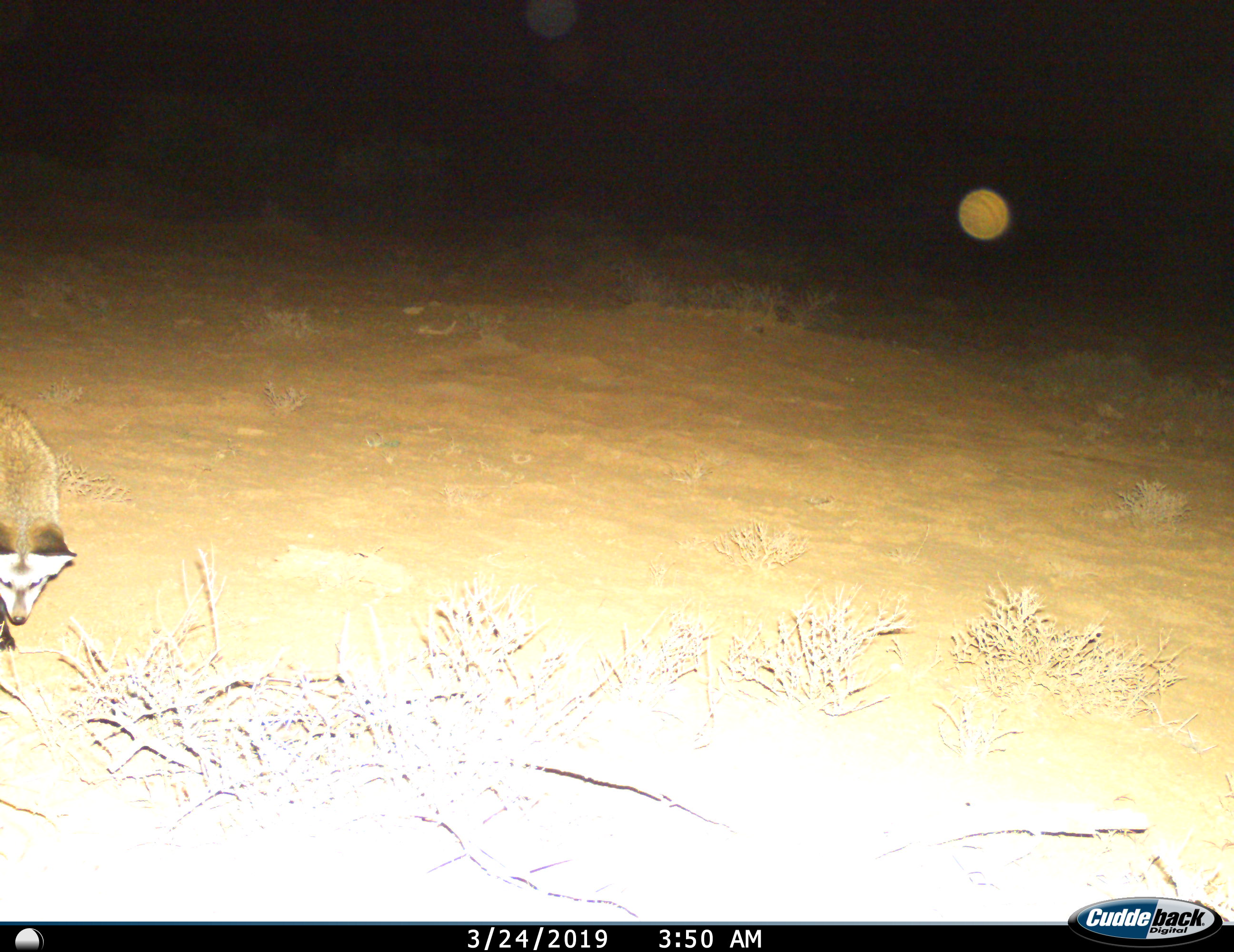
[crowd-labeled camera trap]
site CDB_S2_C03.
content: unidentified animal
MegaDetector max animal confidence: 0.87